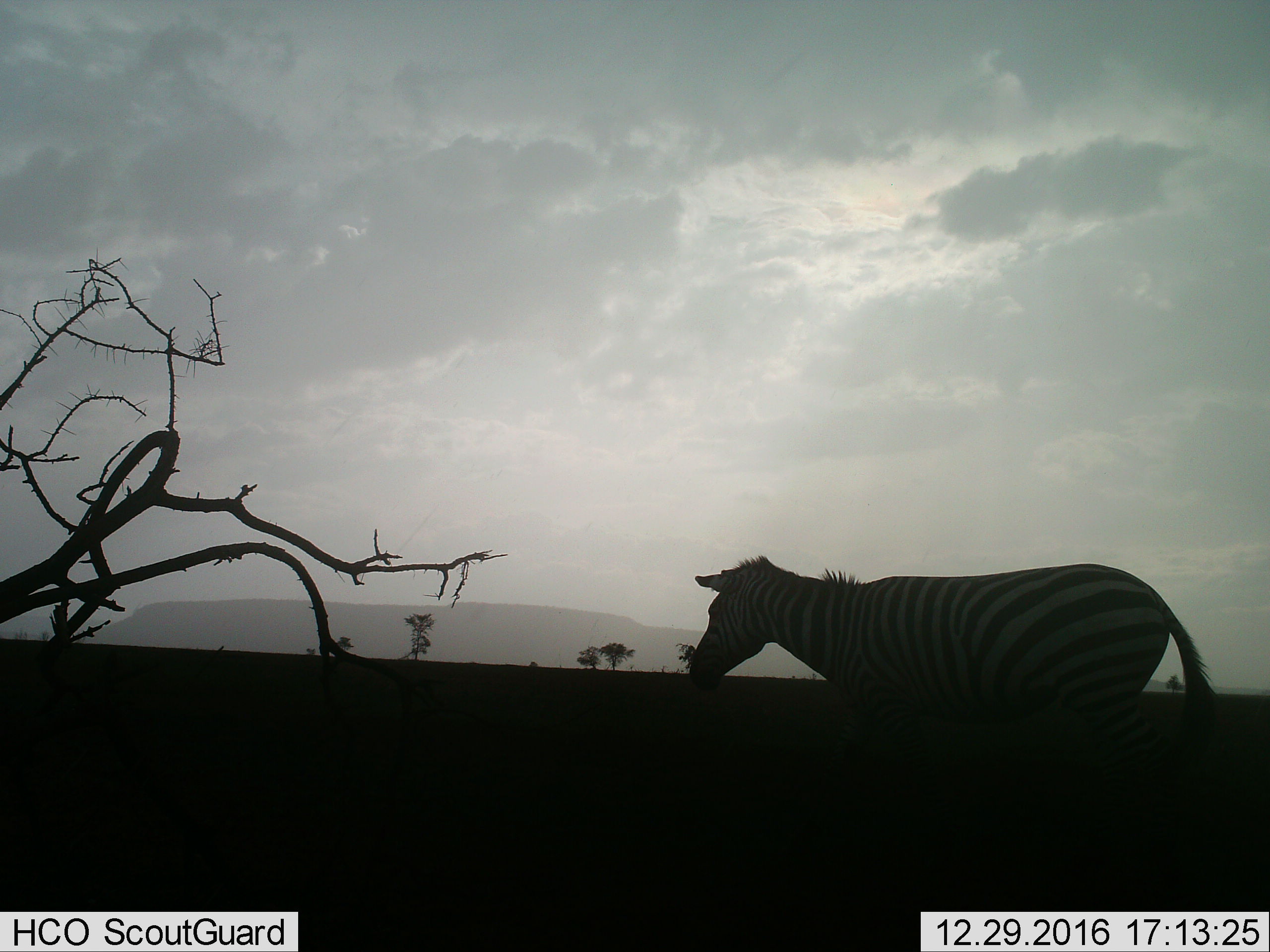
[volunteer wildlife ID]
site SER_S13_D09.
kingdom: Animalia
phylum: Chordata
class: Mammalia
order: Perissodactyla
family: Equidae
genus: Equus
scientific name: Equus quagga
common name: plains zebra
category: zebraplains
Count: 1.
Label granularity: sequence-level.